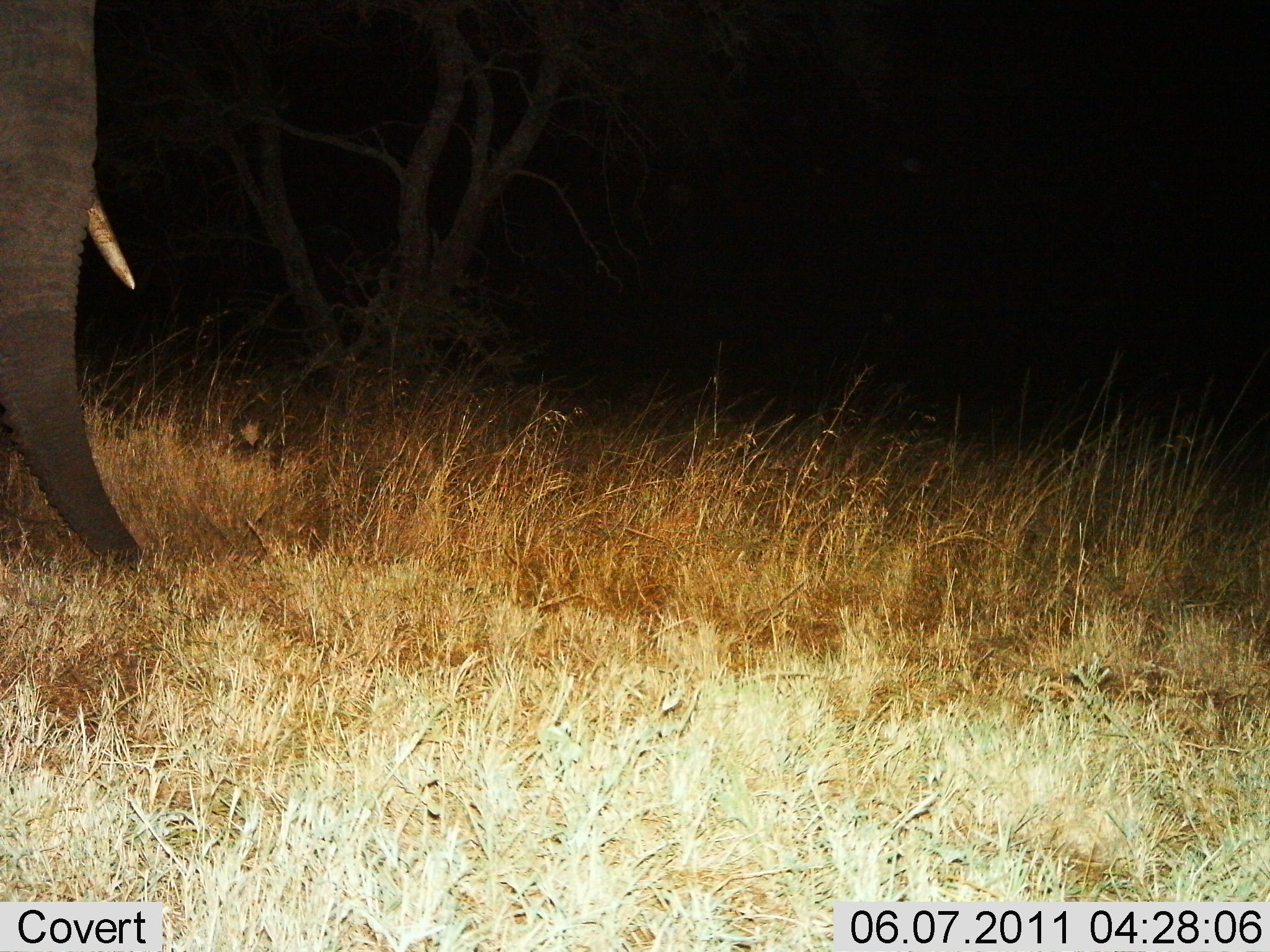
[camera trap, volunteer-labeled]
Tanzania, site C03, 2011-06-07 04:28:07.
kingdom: Animalia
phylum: Chordata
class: Mammalia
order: Proboscidea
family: Elephantidae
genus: Loxodonta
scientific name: Loxodonta africana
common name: african bush elephant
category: elephant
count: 1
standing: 64%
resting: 0%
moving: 36%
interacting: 0%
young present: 0%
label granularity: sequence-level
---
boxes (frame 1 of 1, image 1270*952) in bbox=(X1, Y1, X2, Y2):
animal: bbox=(0, 0, 158, 573)